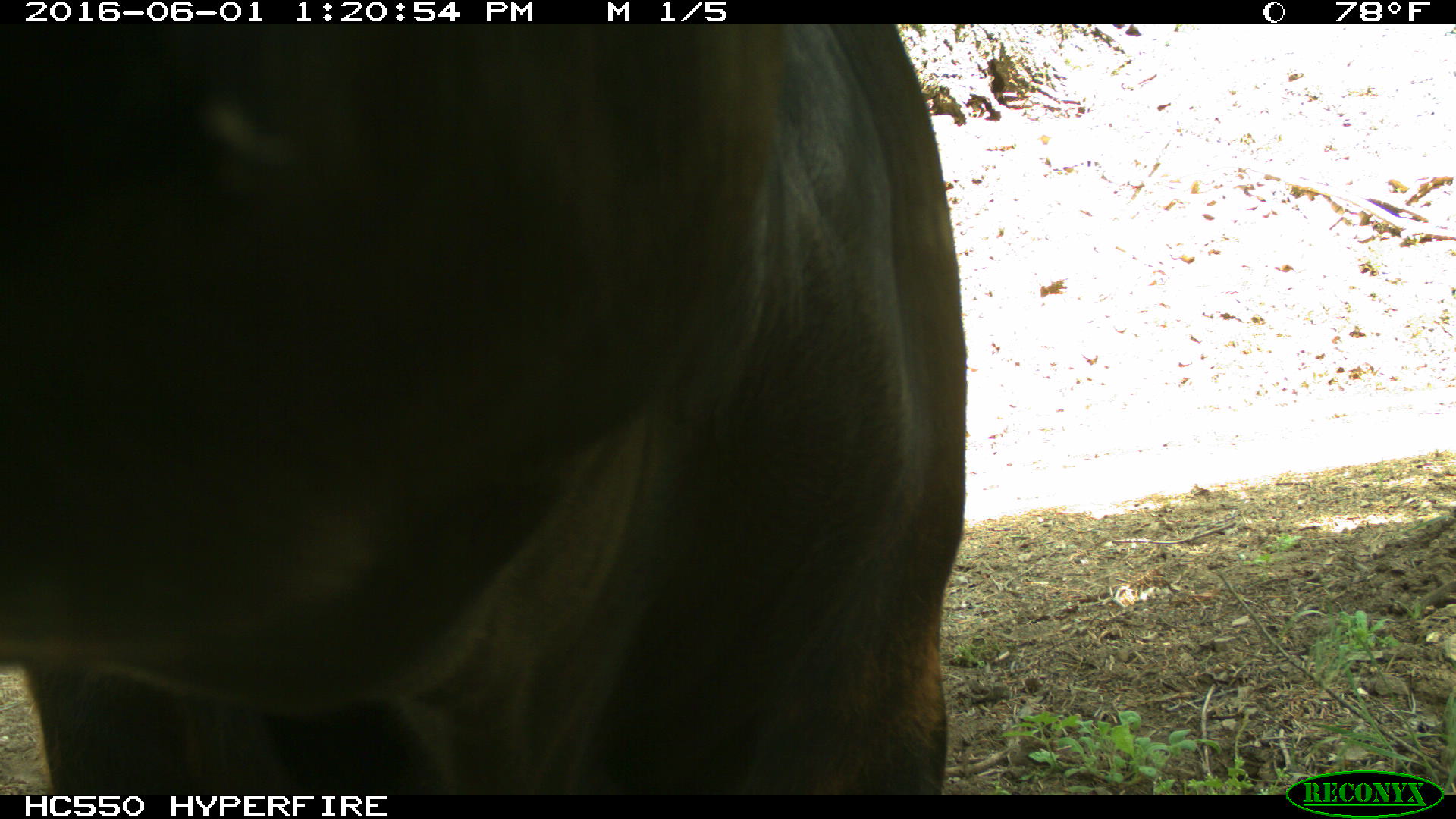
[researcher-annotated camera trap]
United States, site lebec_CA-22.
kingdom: Animalia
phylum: Chordata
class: Mammalia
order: Artiodactyla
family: Bovidae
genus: Bos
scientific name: Bos taurus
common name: domestic cow